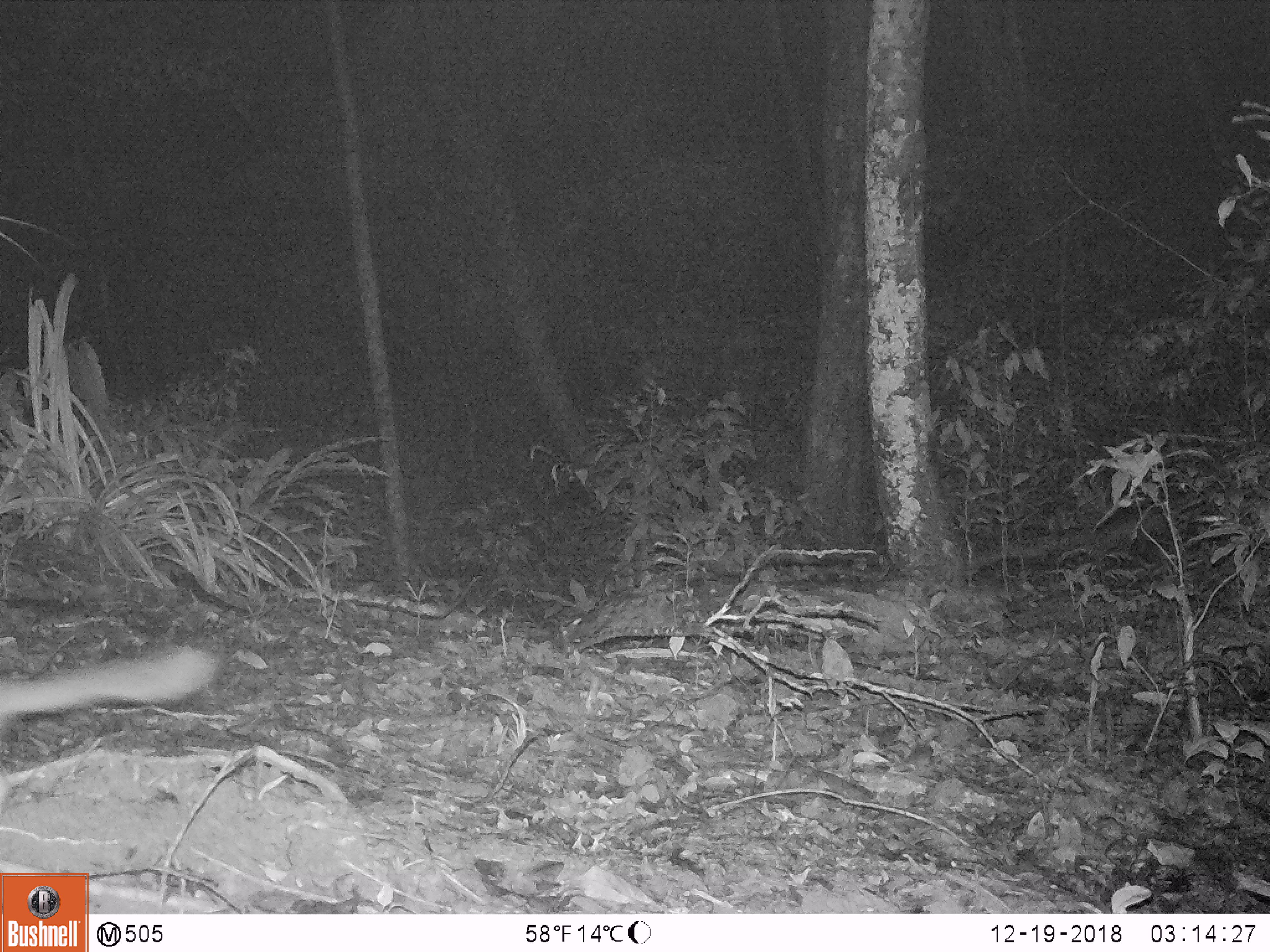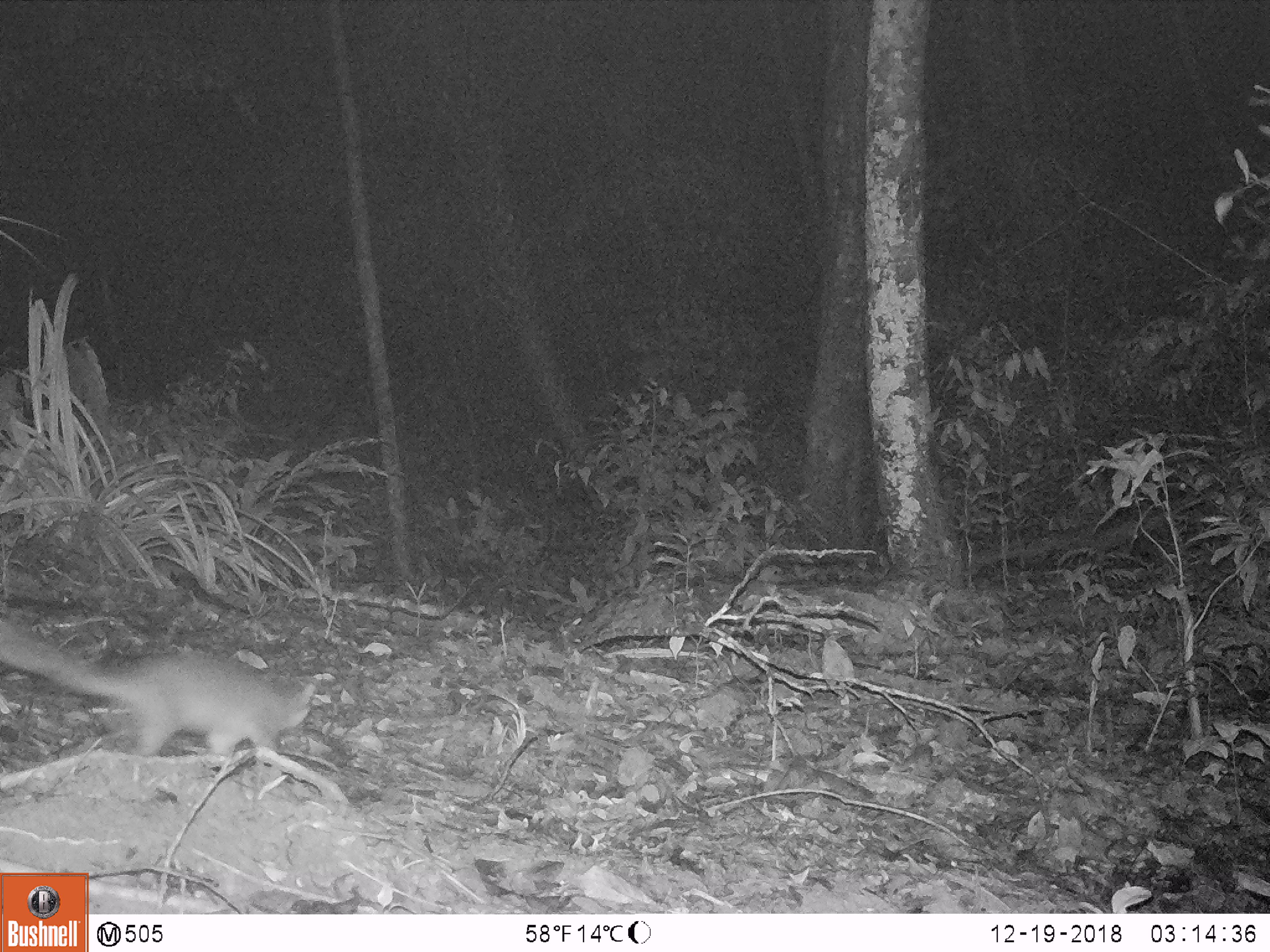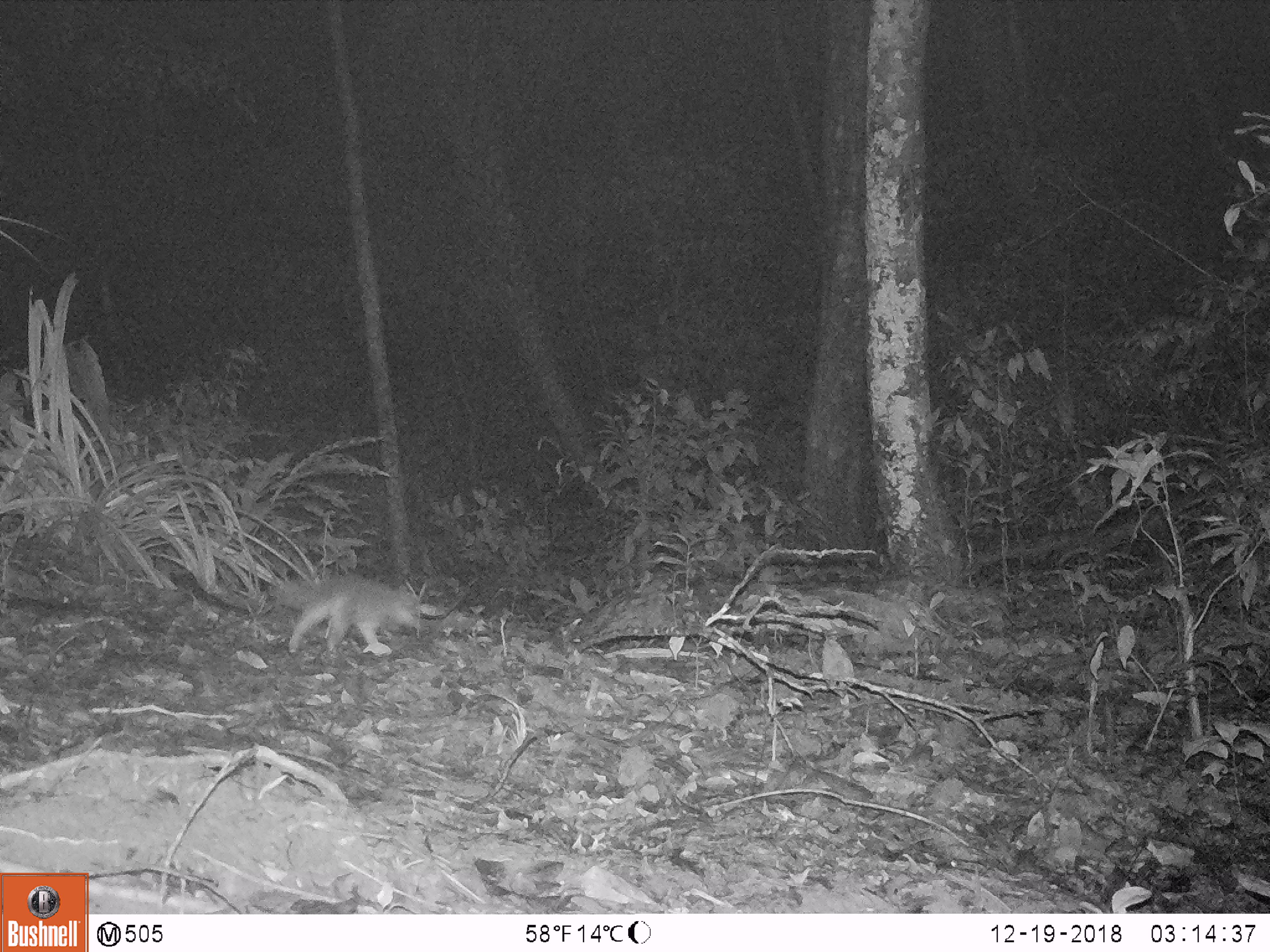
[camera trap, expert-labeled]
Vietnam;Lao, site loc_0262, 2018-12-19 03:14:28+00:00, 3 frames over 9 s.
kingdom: Animalia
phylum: Chordata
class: Mammalia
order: Carnivora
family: Mustelidae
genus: Melogale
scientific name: Melogale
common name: ferret badger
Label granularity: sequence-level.